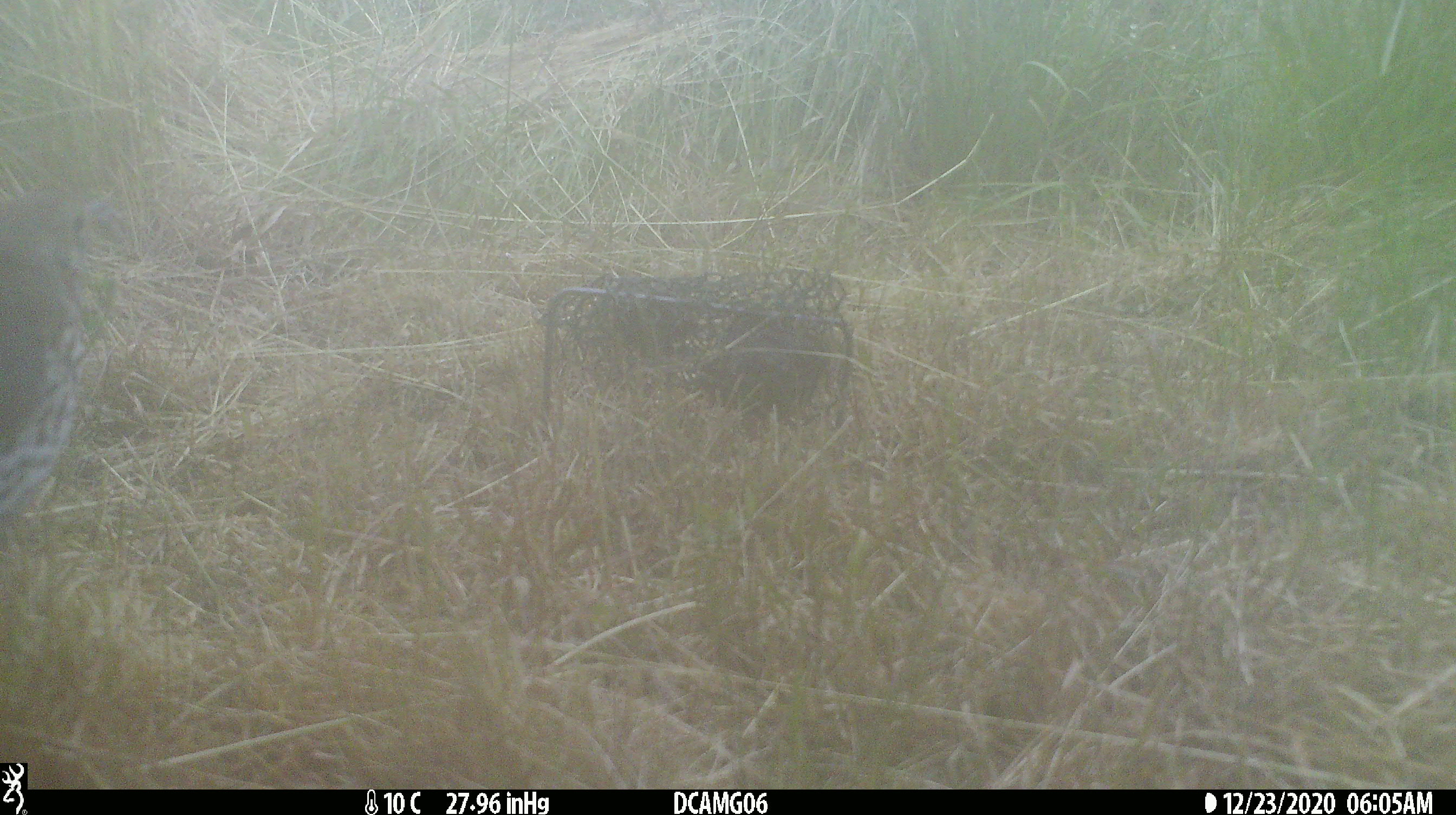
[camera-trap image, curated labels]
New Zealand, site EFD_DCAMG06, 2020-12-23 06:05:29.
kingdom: Animalia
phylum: Chordata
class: Aves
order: Passeriformes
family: Turdidae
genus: Turdus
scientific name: Turdus philomelos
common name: song thrush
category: thrush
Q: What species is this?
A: Thrush (song thrush) (Turdus philomelos).